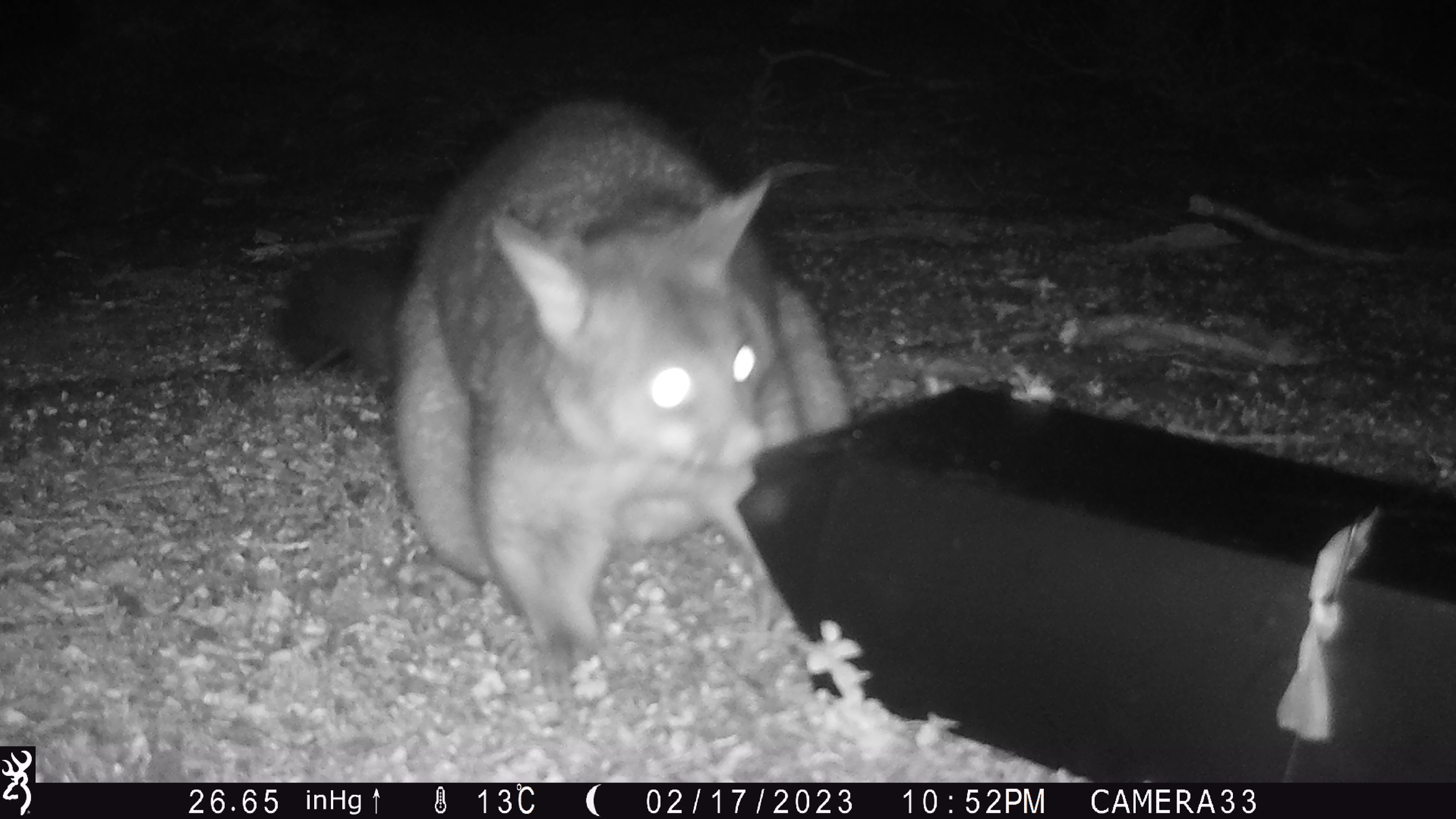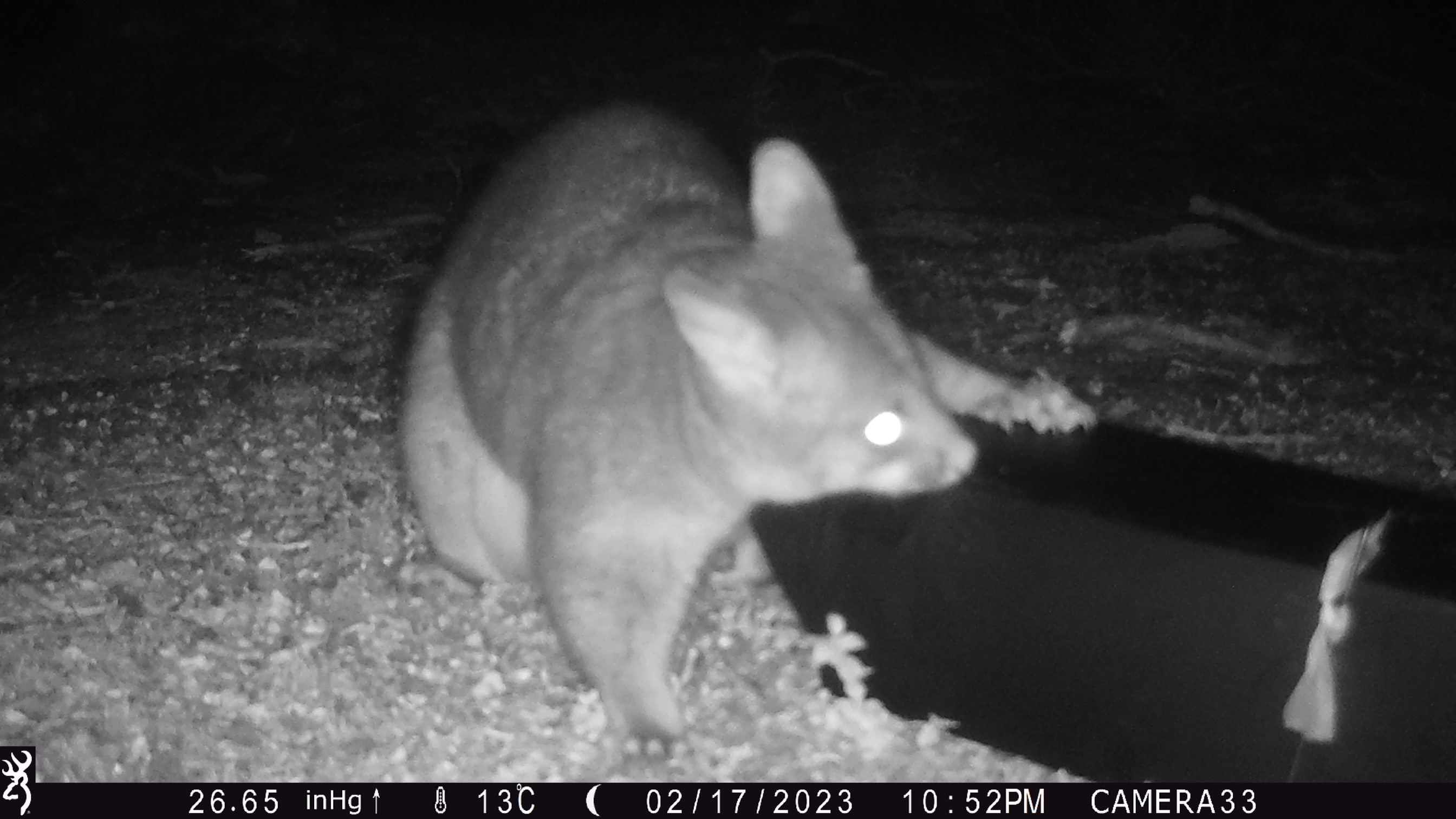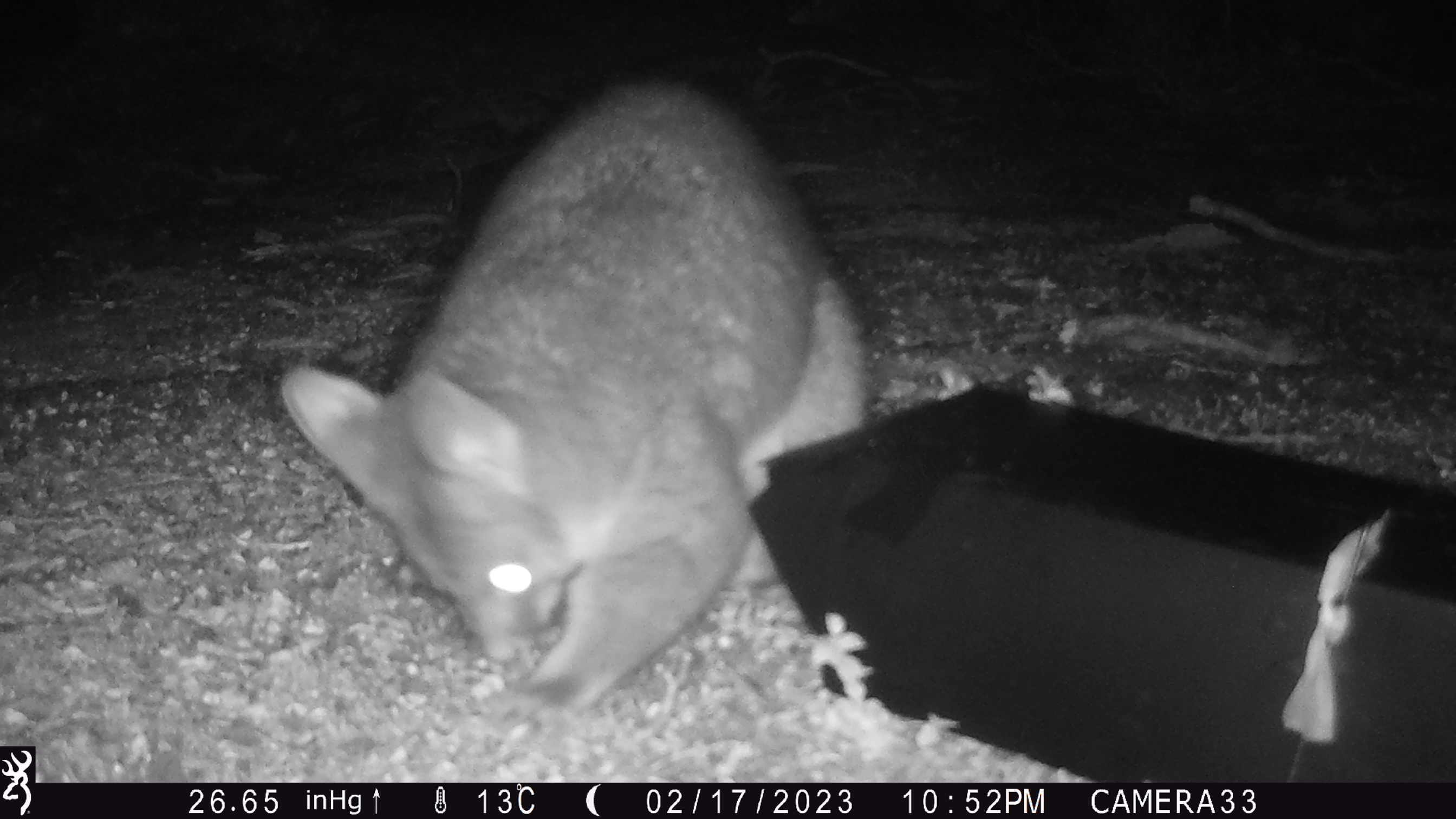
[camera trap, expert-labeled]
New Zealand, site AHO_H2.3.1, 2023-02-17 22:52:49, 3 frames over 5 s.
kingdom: Animalia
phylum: Chordata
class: Mammalia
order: Carnivora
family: Mustelidae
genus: Mustela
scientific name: Mustela erminea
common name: stoat